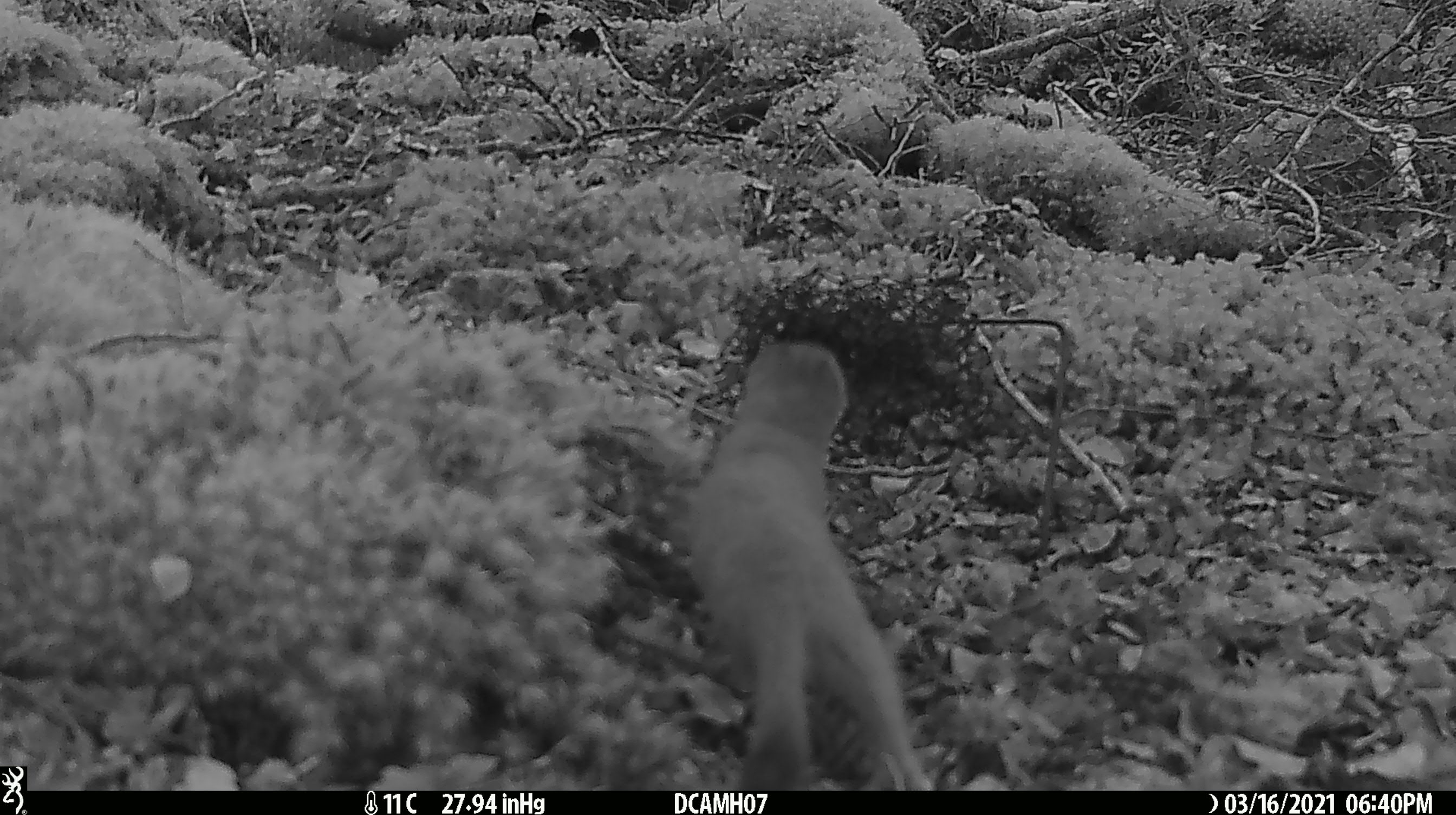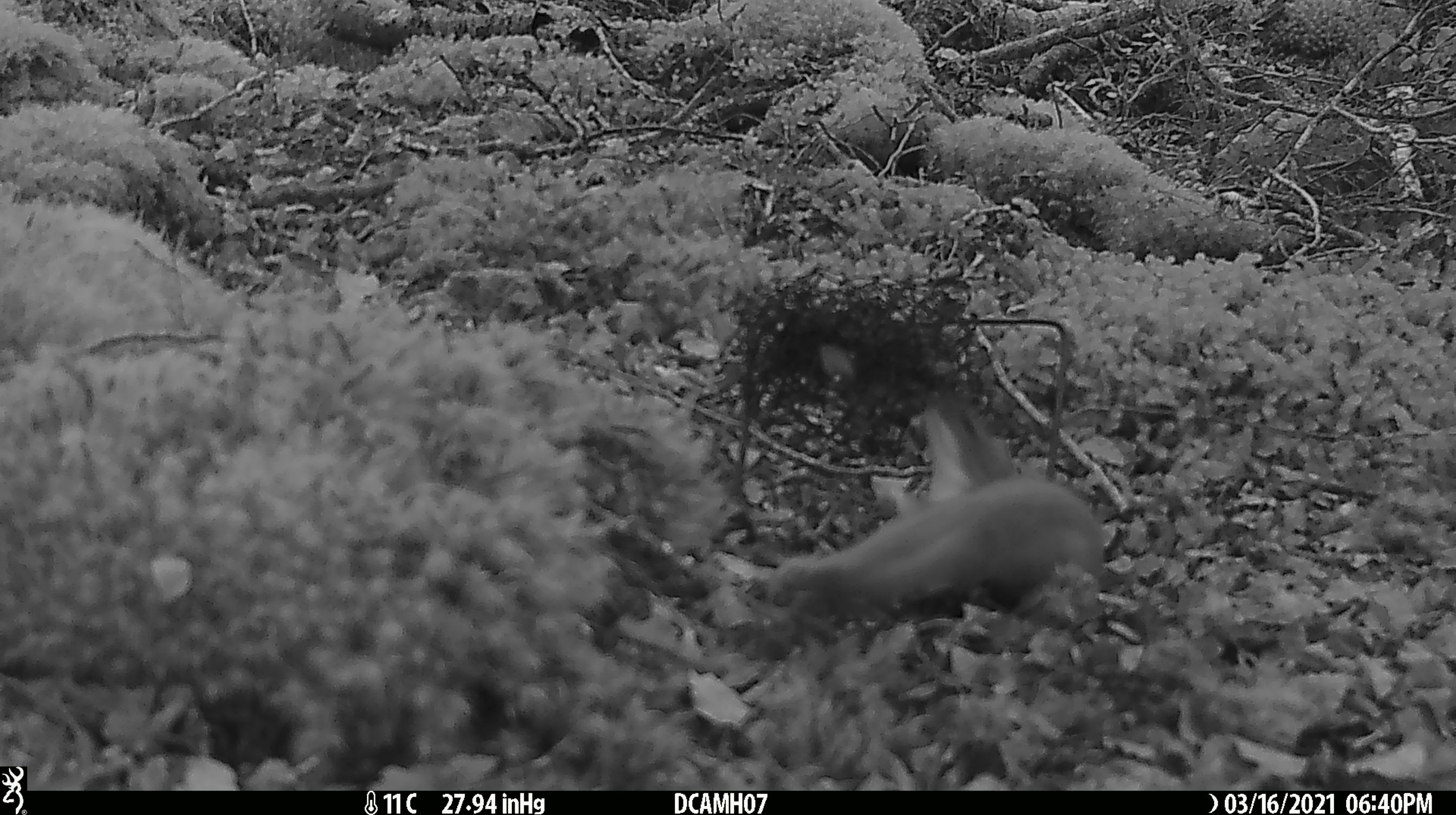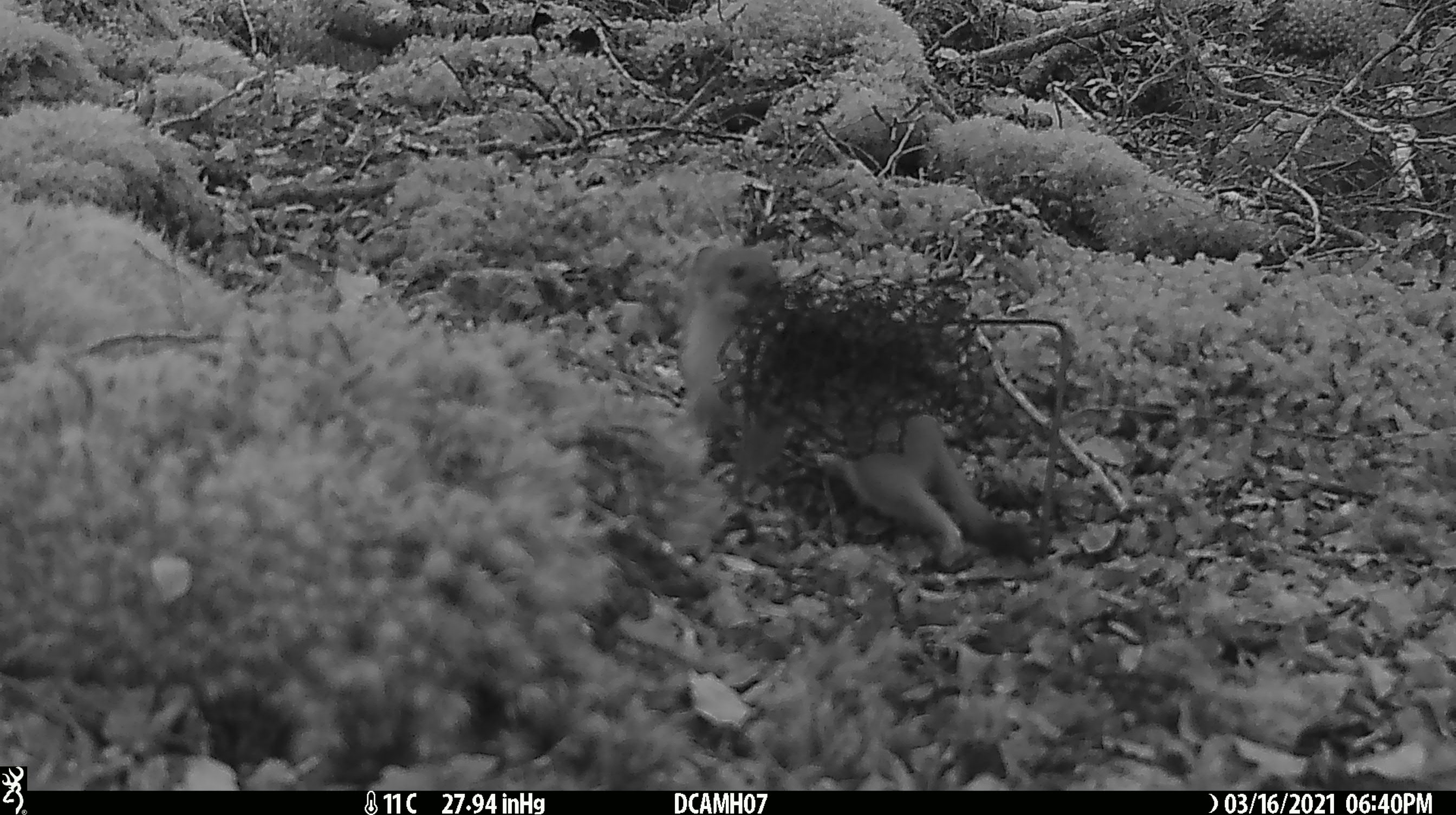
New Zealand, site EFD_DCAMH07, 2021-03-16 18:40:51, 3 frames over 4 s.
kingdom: Animalia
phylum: Chordata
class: Mammalia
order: Carnivora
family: Mustelidae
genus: Mustela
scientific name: Mustela erminea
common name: stoat